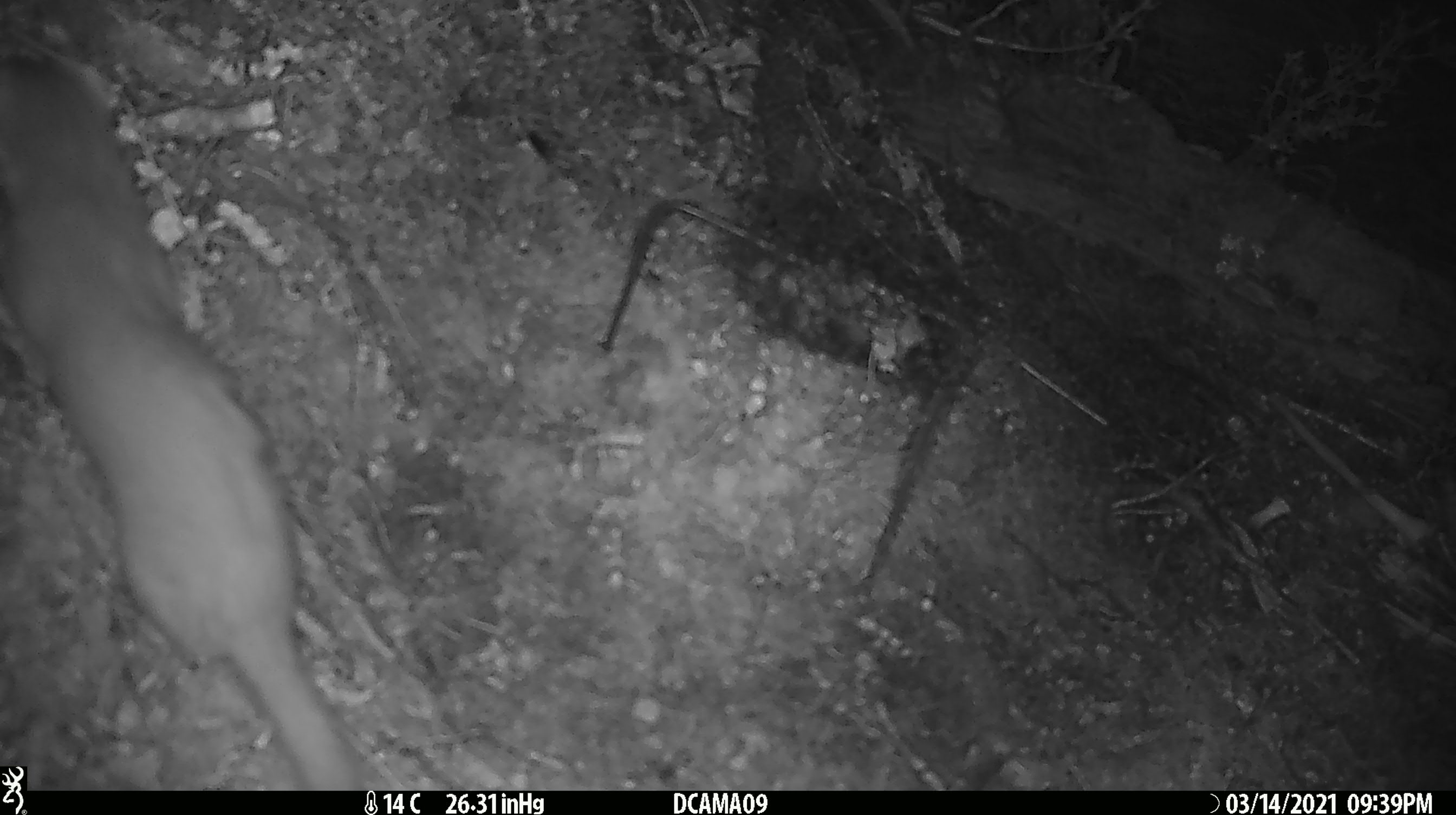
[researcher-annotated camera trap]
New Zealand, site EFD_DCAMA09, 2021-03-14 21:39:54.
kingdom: Animalia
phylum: Chordata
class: Mammalia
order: Carnivora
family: Mustelidae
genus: Mustela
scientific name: Mustela erminea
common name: stoat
Stoat (Mustela erminea).